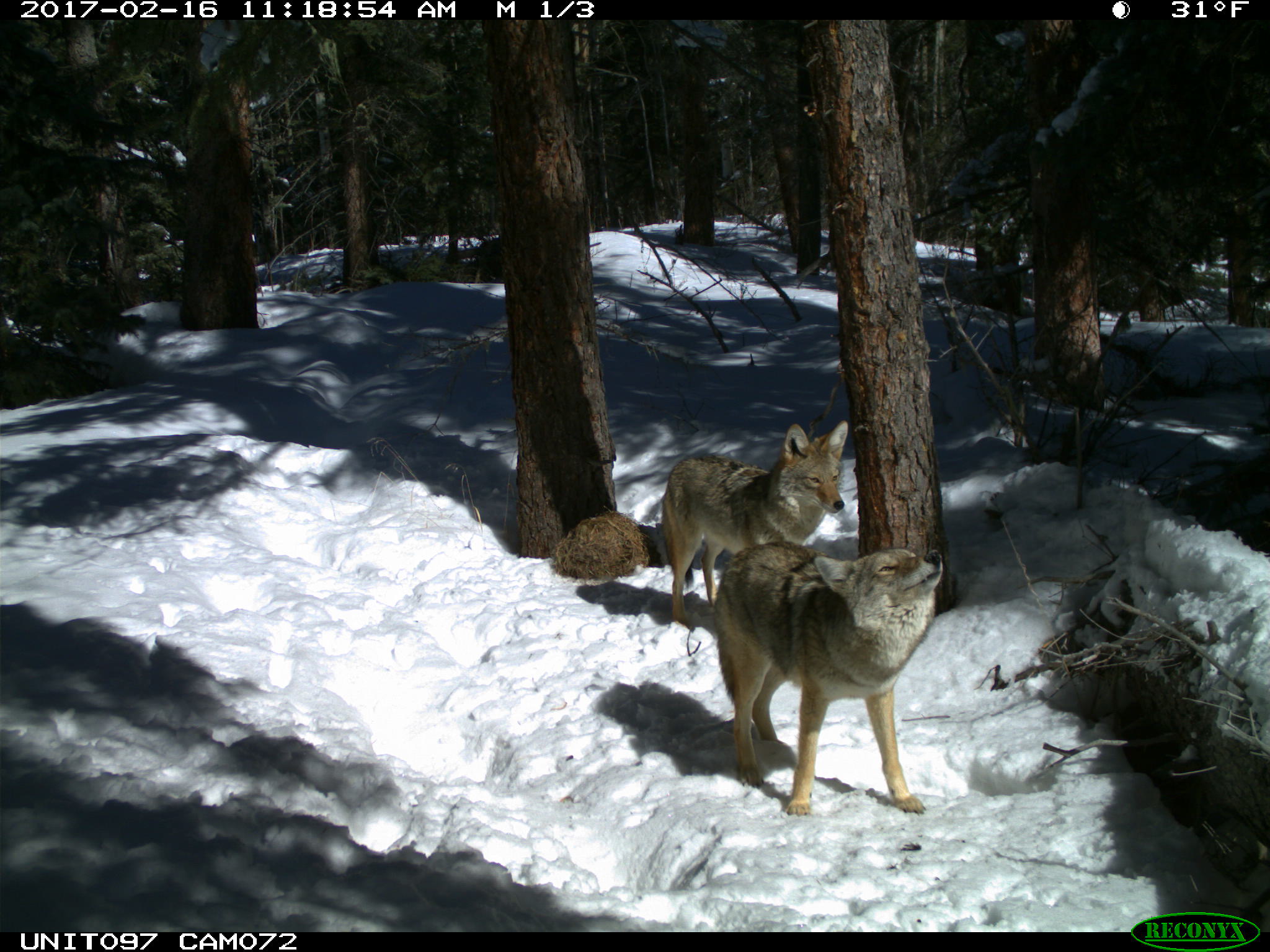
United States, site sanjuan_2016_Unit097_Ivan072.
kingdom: Animalia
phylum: Chordata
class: Mammalia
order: Carnivora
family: Canidae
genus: Canis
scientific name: Canis latrans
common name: coyote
Canis latrans (coyote).